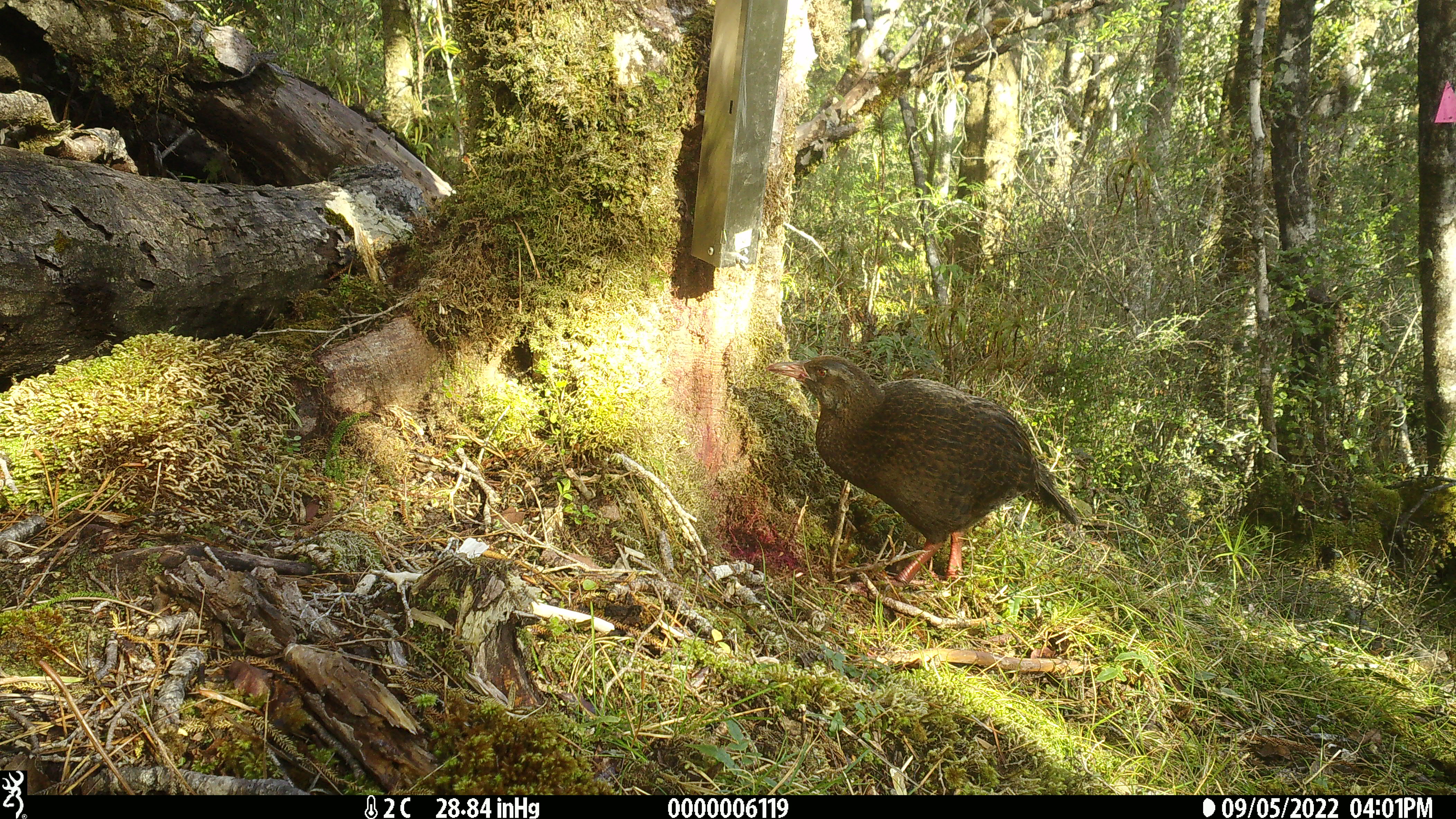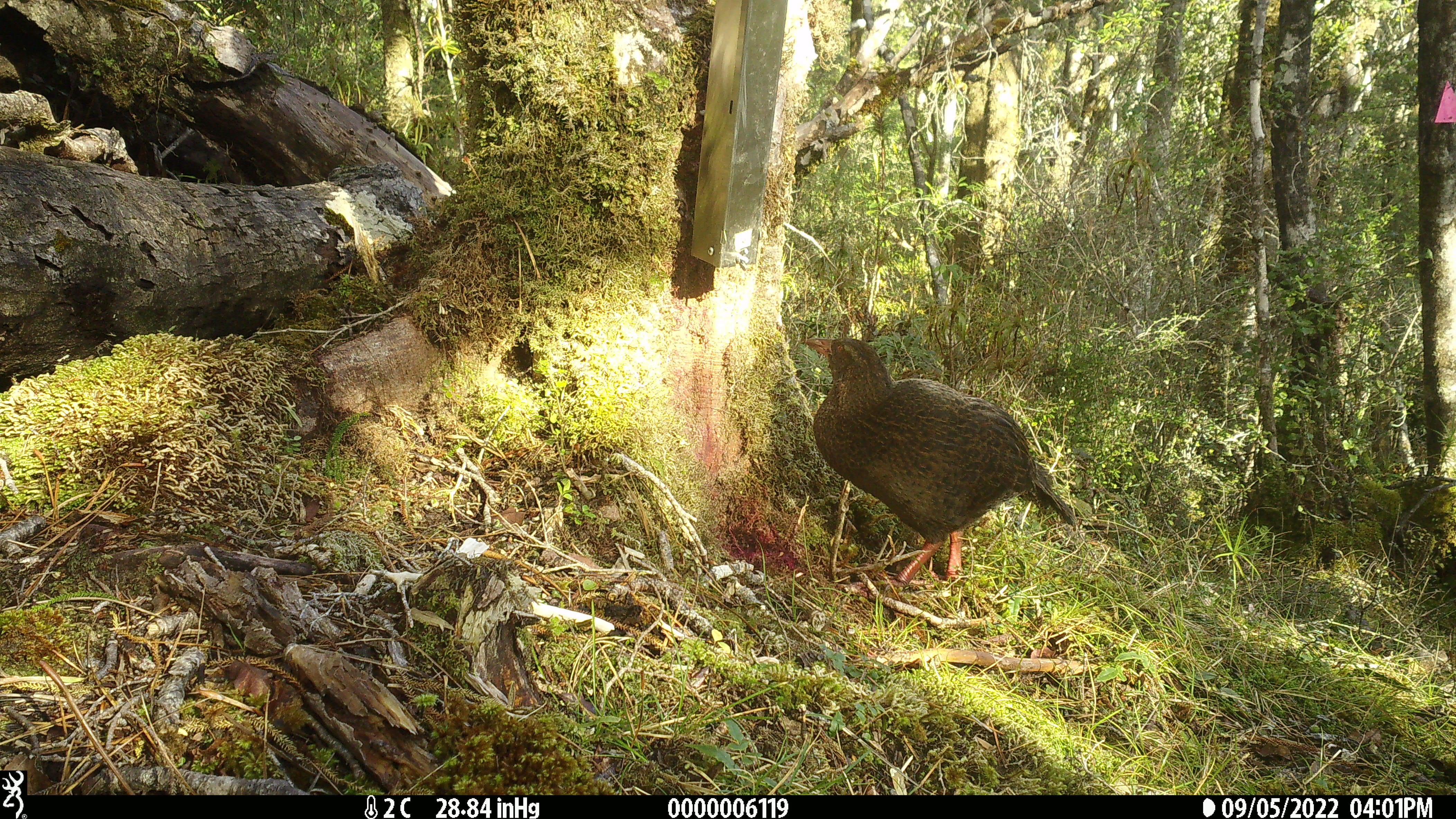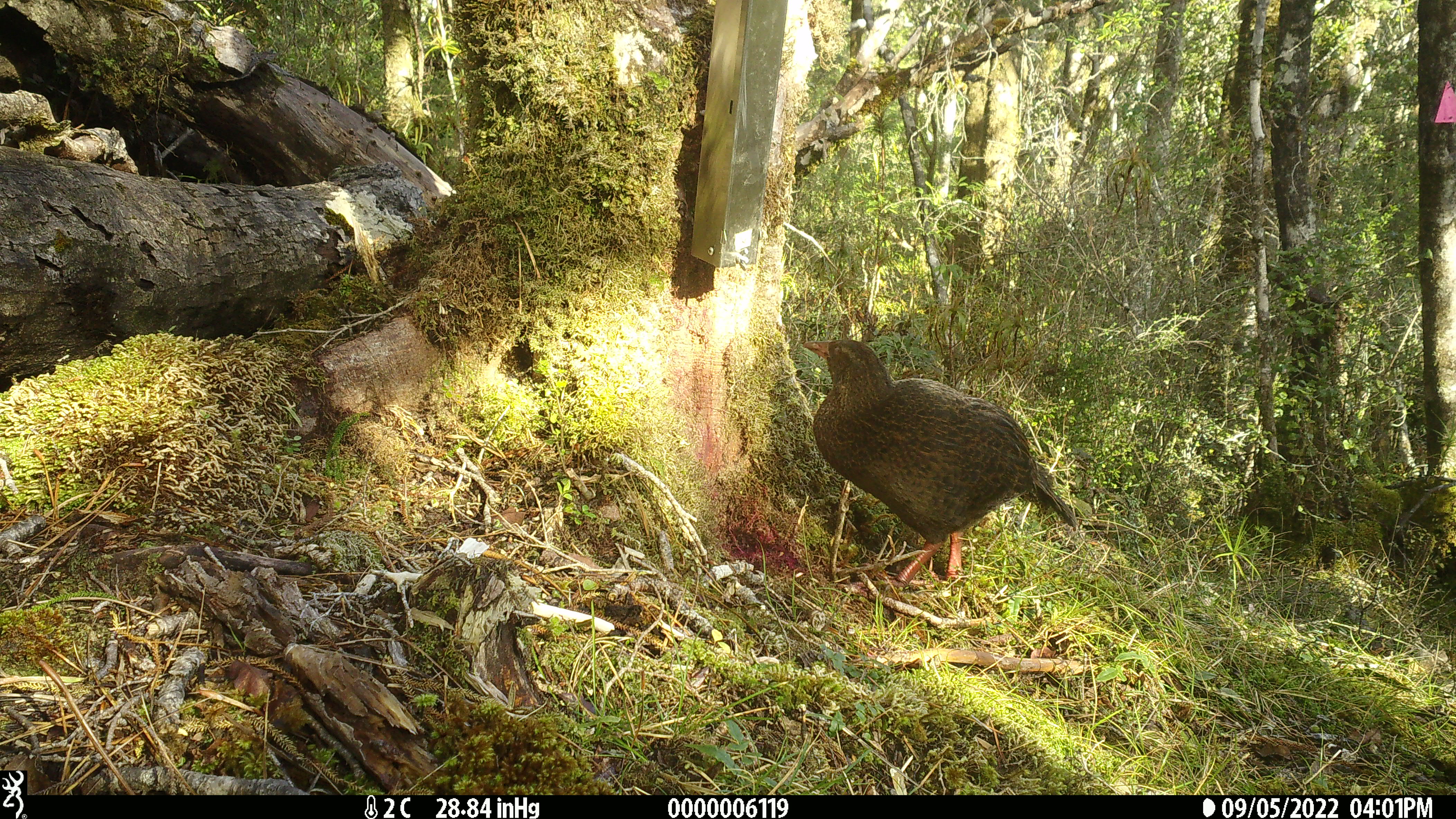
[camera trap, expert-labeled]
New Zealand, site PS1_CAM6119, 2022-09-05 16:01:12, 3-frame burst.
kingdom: Animalia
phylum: Chordata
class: Aves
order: Gruiformes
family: Rallidae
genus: Gallirallus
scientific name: Gallirallus australis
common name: weka